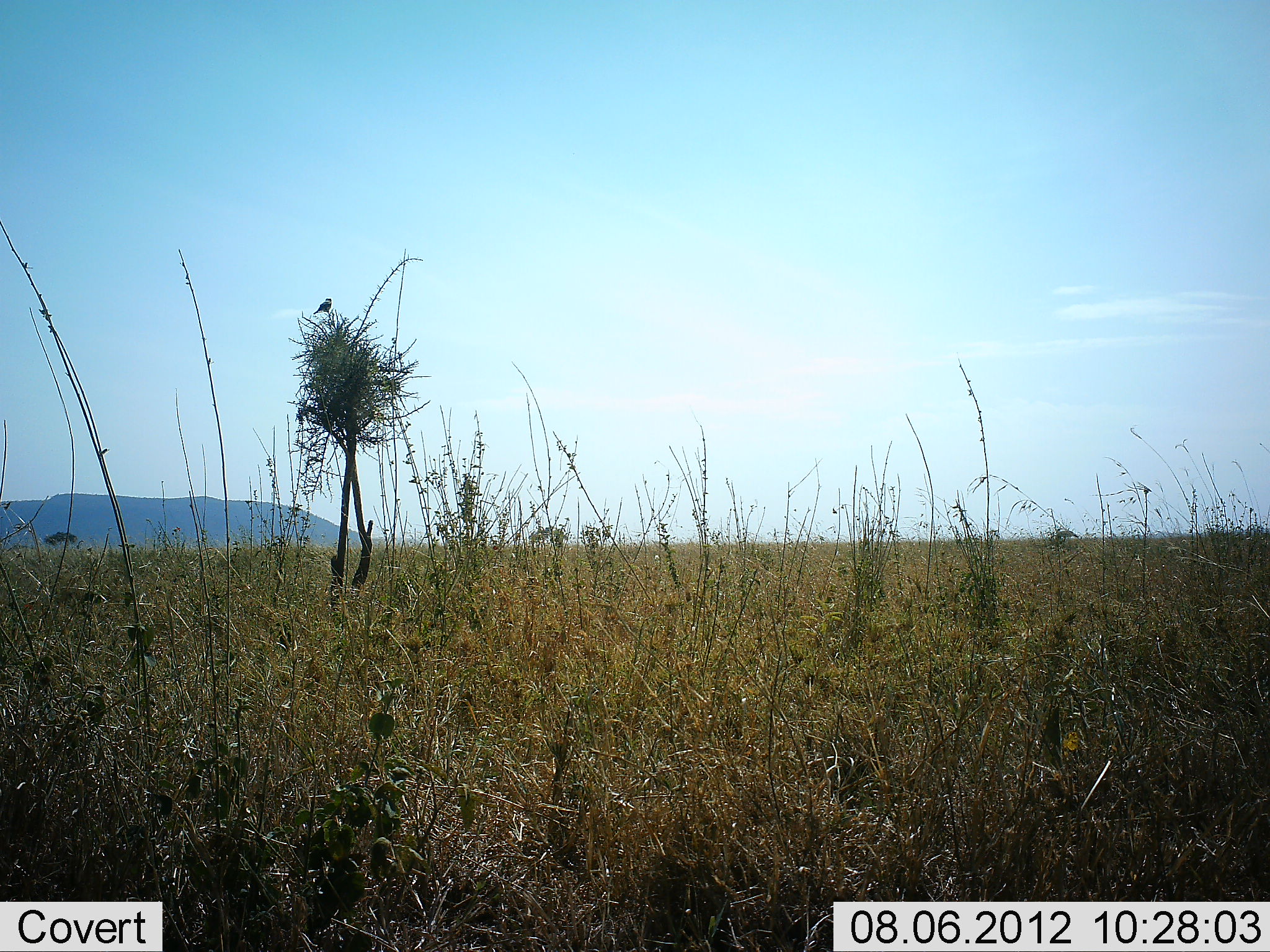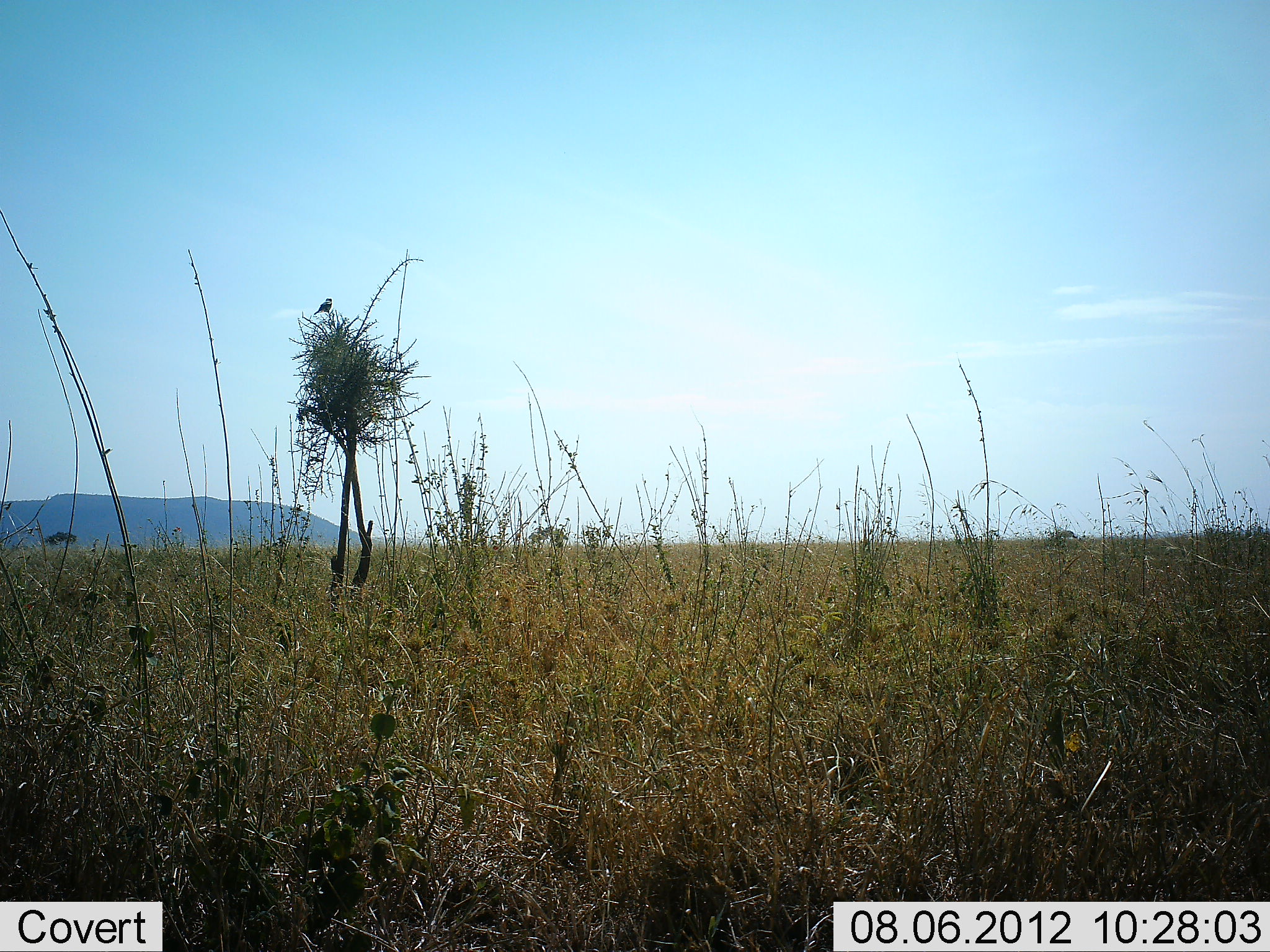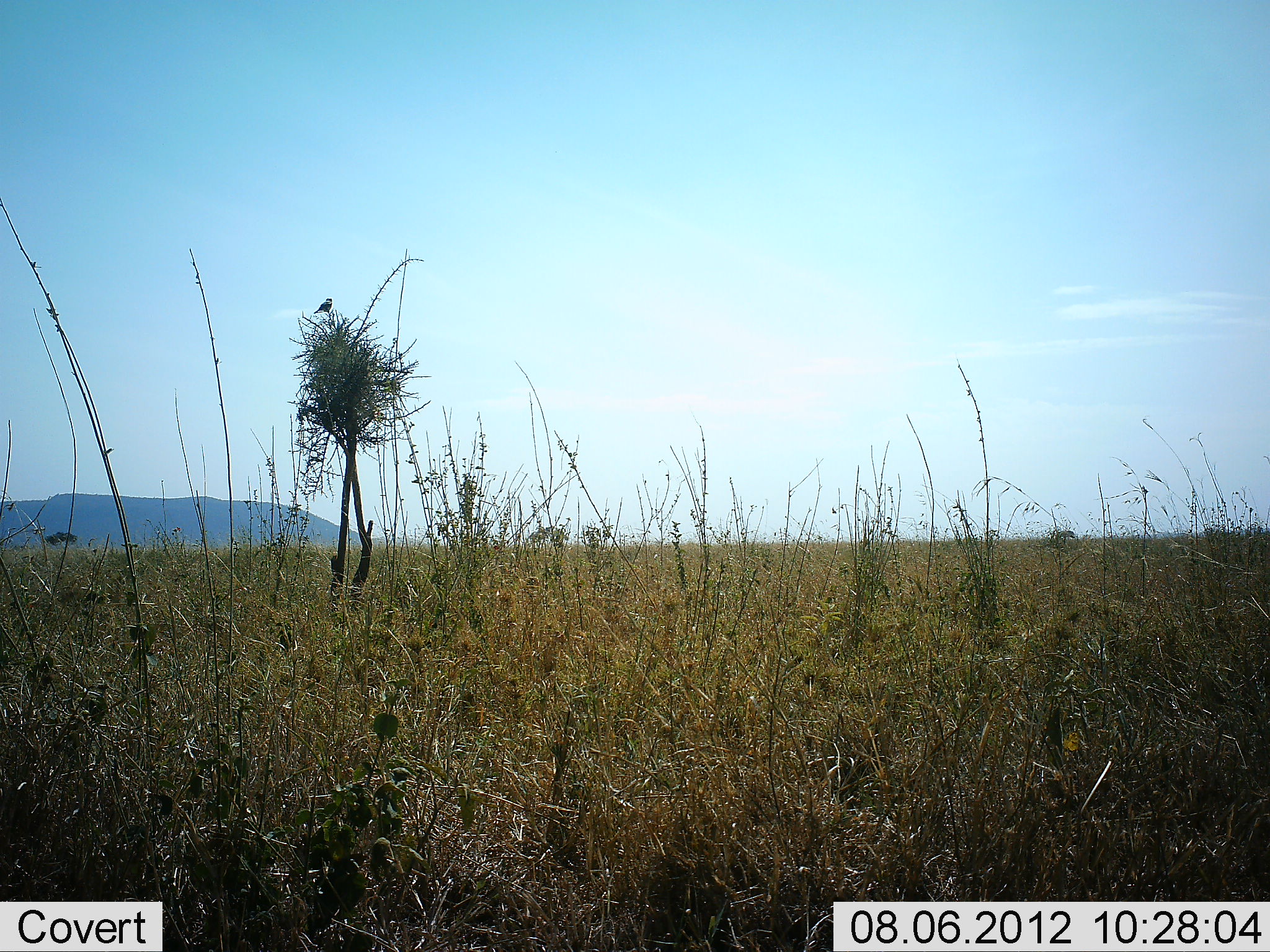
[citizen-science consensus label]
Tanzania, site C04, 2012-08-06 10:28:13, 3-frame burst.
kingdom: Animalia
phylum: Chordata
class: Aves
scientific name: Aves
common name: bird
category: otherbird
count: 1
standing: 60%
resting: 40%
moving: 0%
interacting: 0%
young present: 0%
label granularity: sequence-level